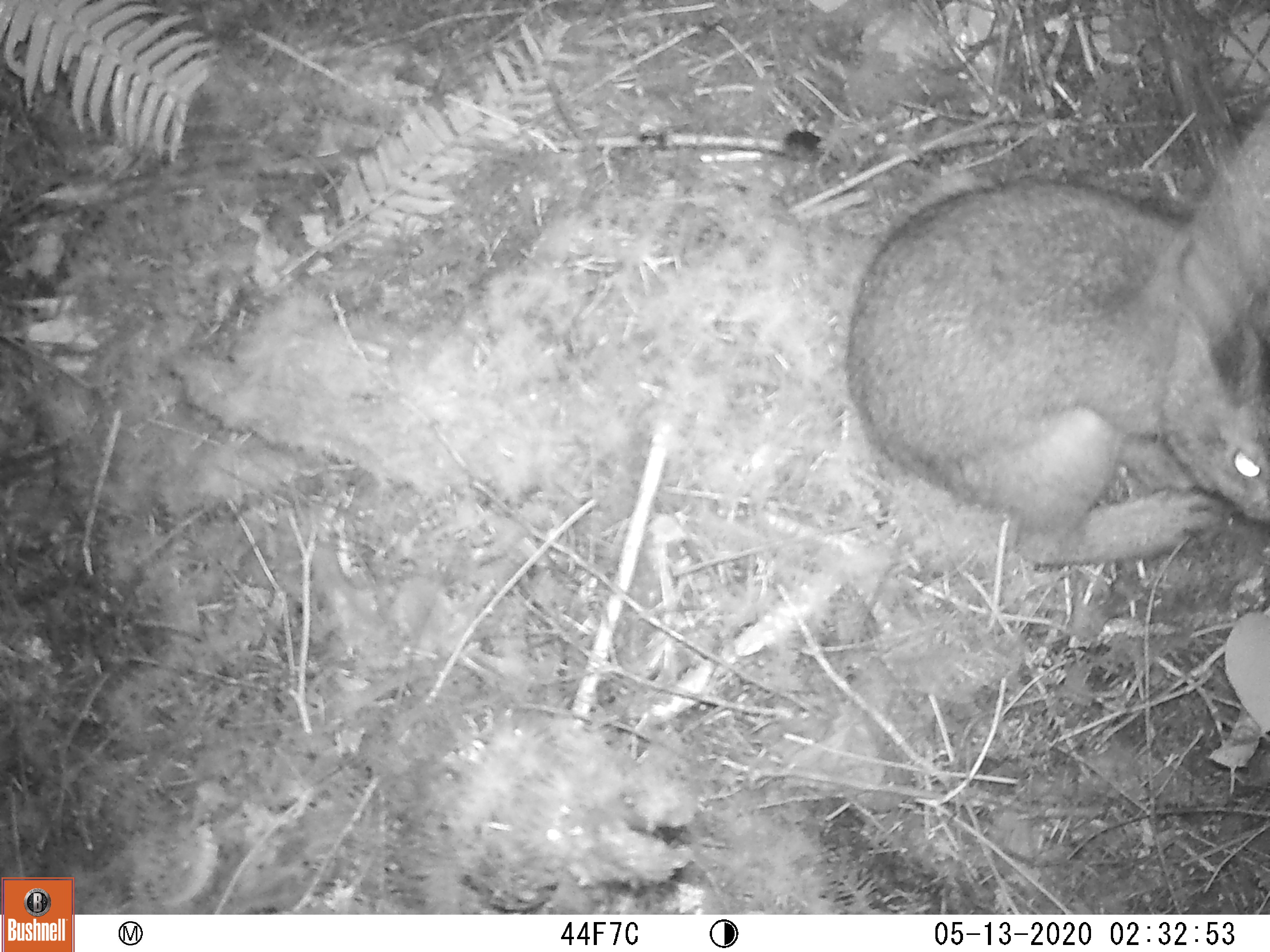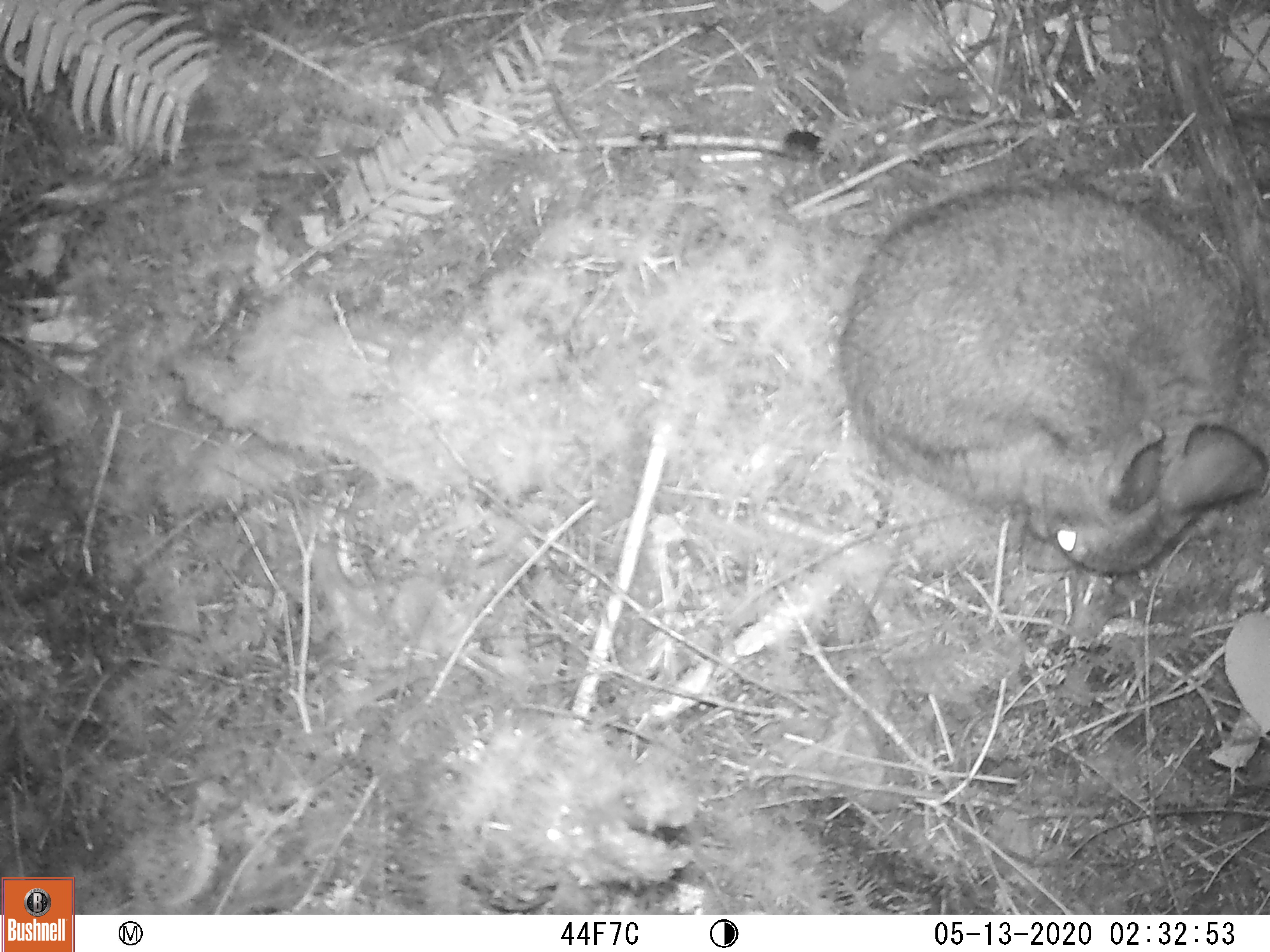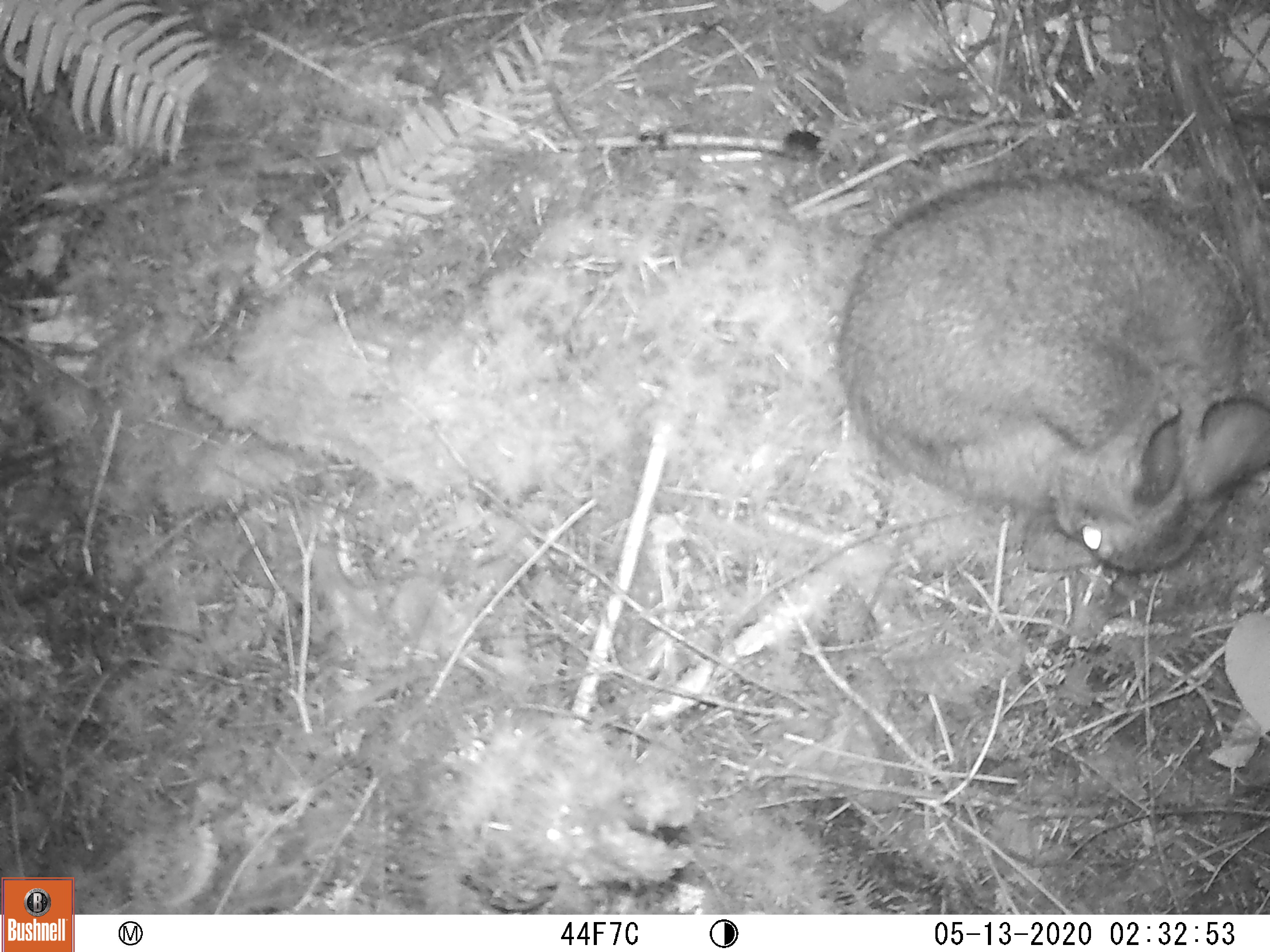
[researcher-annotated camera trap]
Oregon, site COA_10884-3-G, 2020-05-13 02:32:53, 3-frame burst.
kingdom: Animalia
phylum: Chordata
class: Mammalia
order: Lagomorpha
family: Leporidae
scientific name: Leporidae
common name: hares and rabbits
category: leporidae family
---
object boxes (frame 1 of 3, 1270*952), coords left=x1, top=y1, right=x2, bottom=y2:
leporidae family: left=845, top=172, right=1267, bottom=595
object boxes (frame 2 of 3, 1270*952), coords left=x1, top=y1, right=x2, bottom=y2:
leporidae family: left=834, top=174, right=1265, bottom=597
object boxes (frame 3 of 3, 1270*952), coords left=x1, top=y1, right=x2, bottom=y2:
leporidae family: left=830, top=173, right=1267, bottom=583